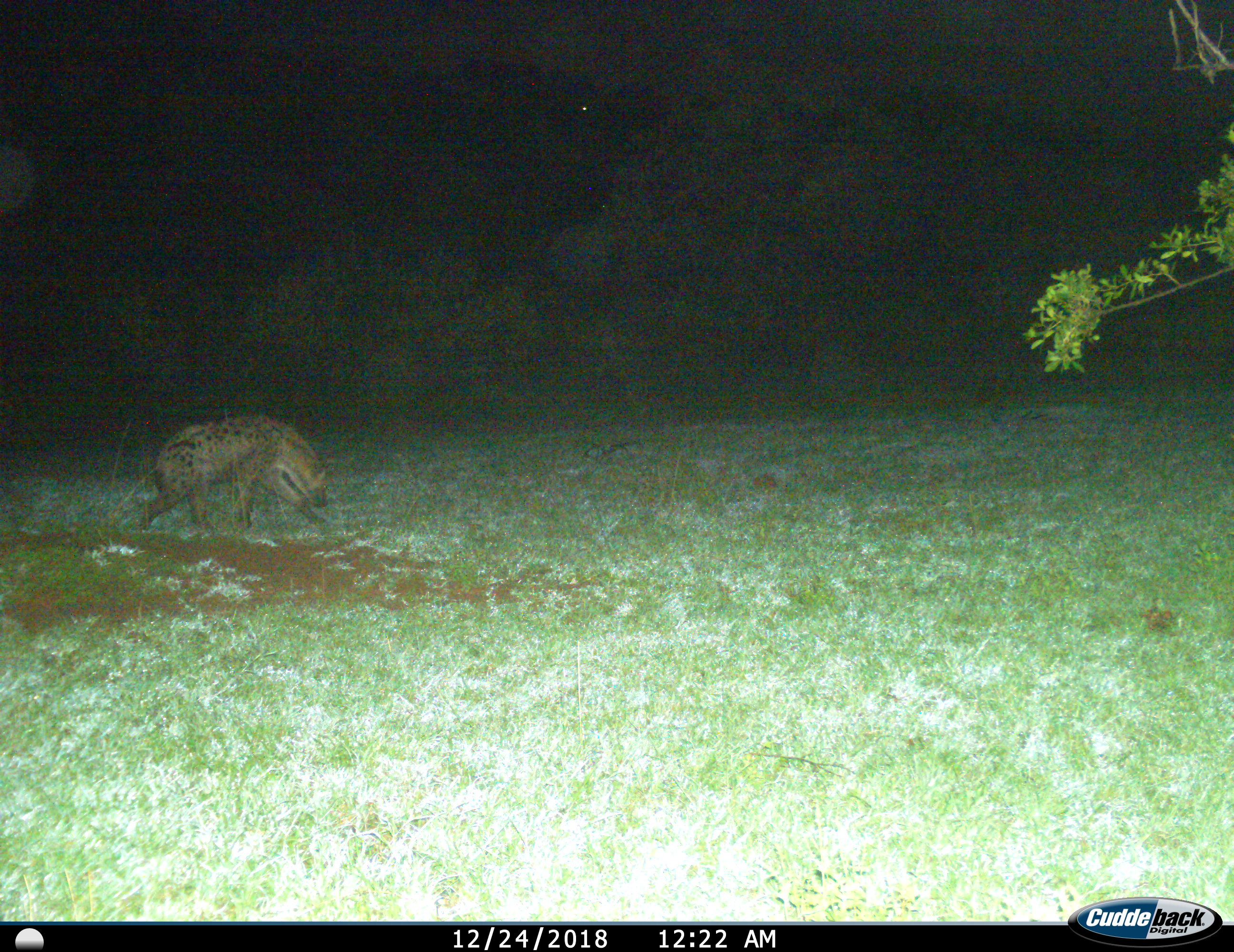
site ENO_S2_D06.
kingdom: Animalia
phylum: Chordata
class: Mammalia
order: Carnivora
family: Hyaenidae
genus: Crocuta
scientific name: Crocuta crocuta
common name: spotted hyena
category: hyenaspotted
Hyenaspotted (spotted hyena) (Crocuta crocuta), count 1. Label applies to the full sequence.